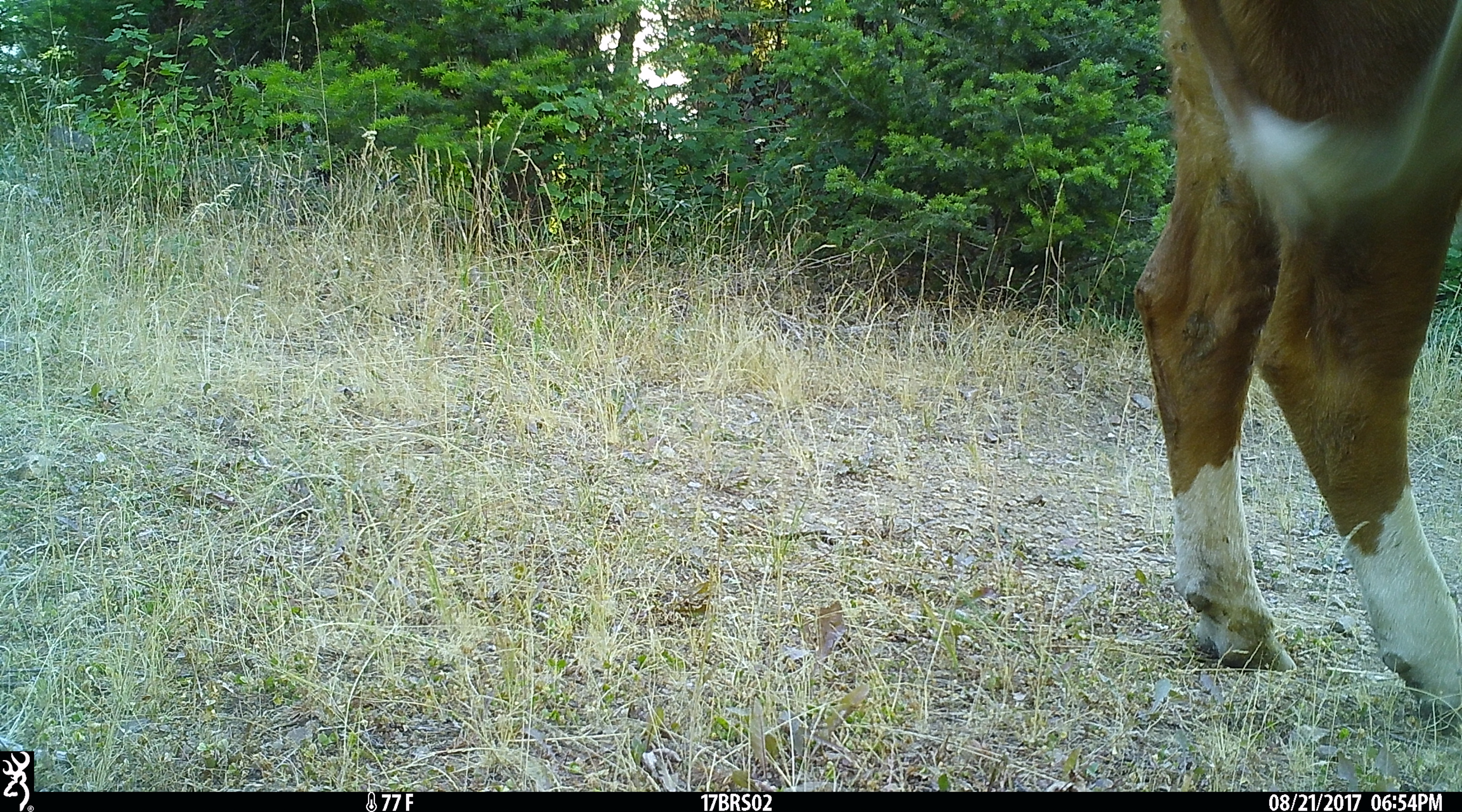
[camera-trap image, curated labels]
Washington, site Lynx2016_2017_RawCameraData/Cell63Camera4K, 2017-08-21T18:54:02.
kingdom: Animalia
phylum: Chordata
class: Mammalia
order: Artiodactyla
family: Bovidae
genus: Bos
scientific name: Bos taurus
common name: domestic cattle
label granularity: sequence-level